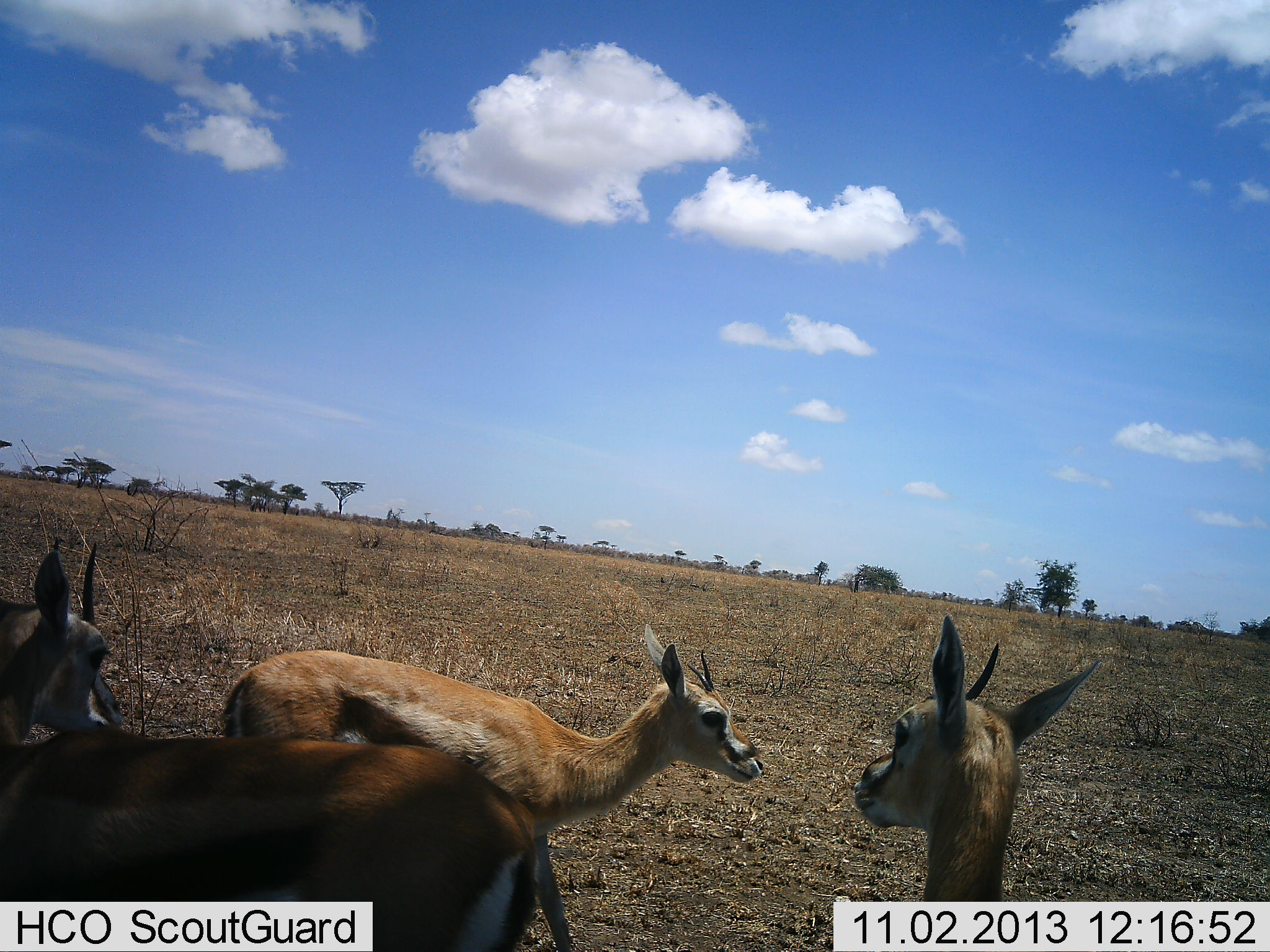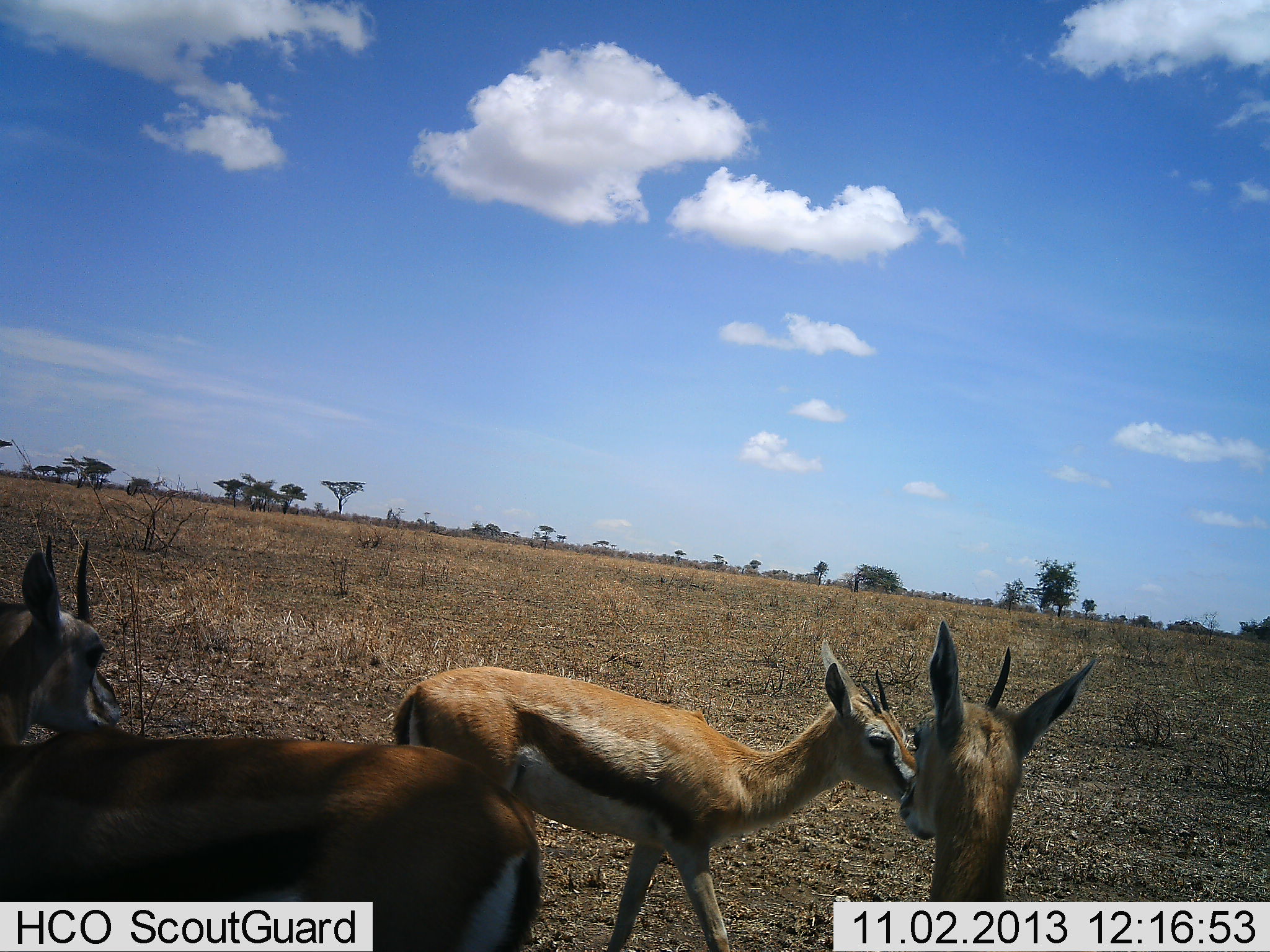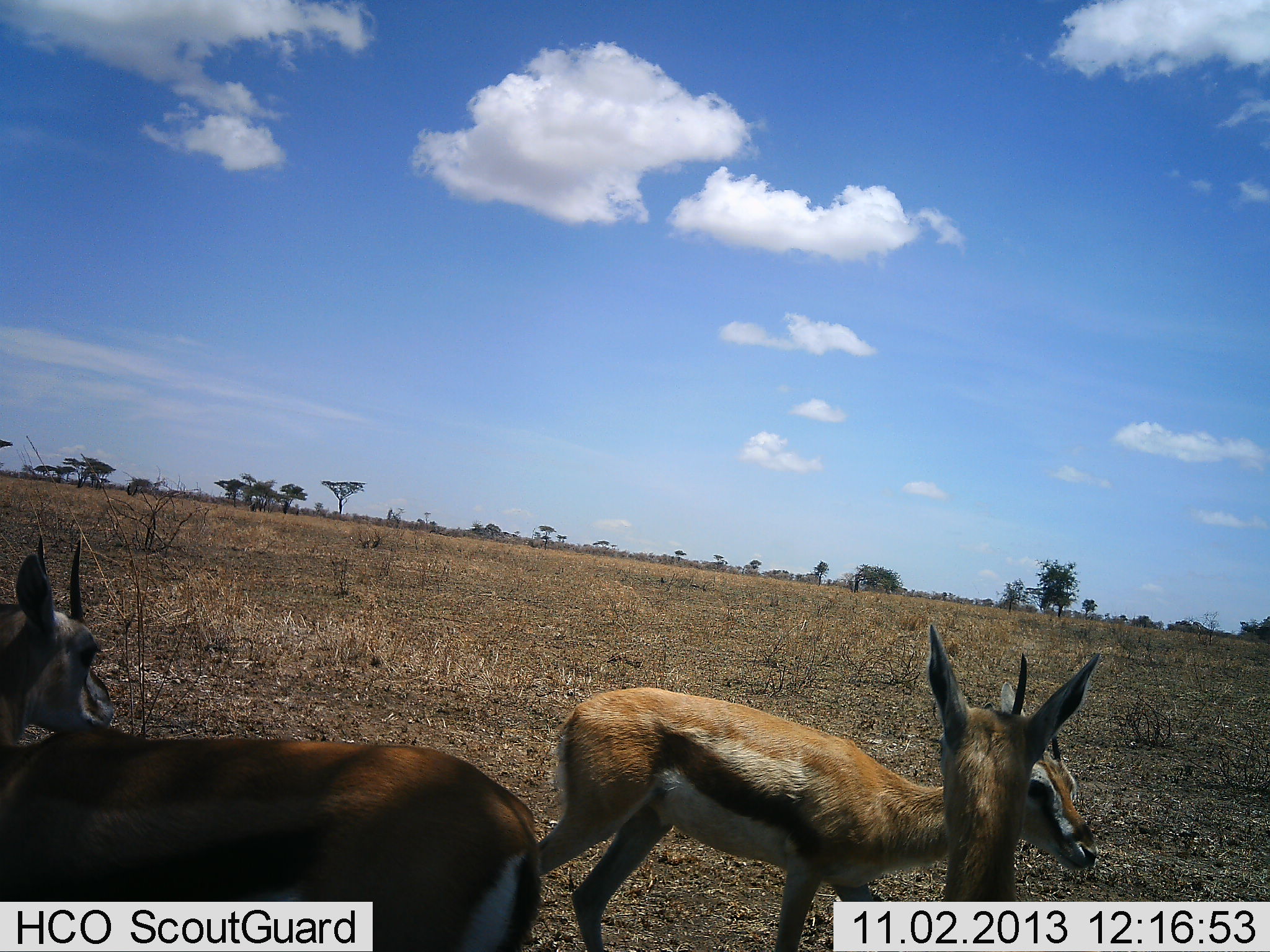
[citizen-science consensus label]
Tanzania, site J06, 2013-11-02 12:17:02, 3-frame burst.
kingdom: Animalia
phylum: Chordata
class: Mammalia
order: Artiodactyla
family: Bovidae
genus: Eudorcas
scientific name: Eudorcas thomsonii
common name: thomson's gazelle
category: gazellethomsons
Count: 3.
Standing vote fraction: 100%.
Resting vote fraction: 0%.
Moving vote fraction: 63%.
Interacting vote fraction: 11%.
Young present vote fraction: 0%.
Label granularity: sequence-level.